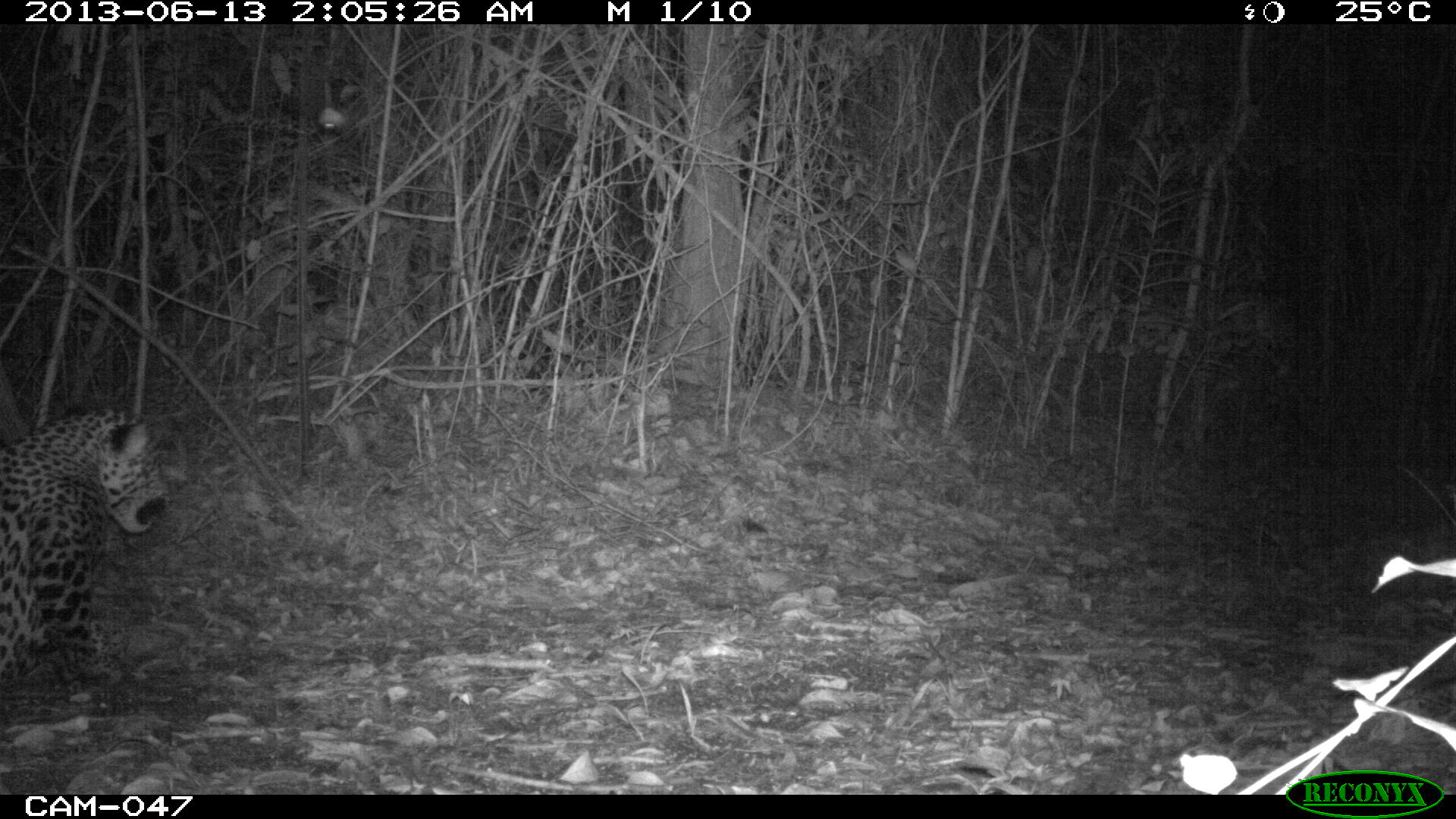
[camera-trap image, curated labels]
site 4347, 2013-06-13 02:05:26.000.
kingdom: Animalia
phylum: Chordata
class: Mammalia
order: Carnivora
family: Felidae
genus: Panthera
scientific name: Panthera onca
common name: jaguar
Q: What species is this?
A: Panthera onca (jaguar).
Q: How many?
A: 1.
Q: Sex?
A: Male.